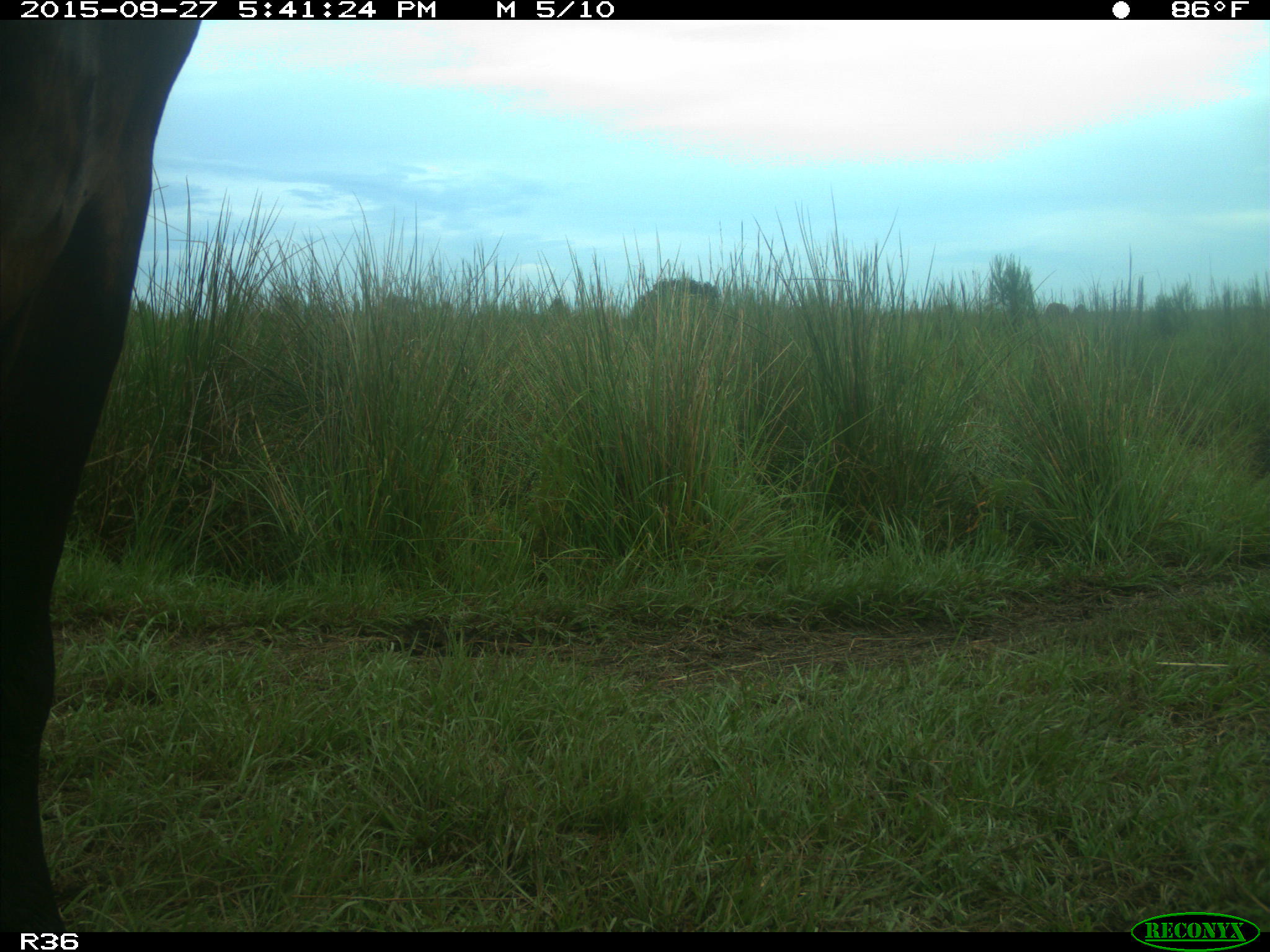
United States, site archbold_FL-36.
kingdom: Animalia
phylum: Chordata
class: Mammalia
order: Artiodactyla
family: Bovidae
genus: Bos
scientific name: Bos taurus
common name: domestic cow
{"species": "Bos taurus (domestic cow)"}